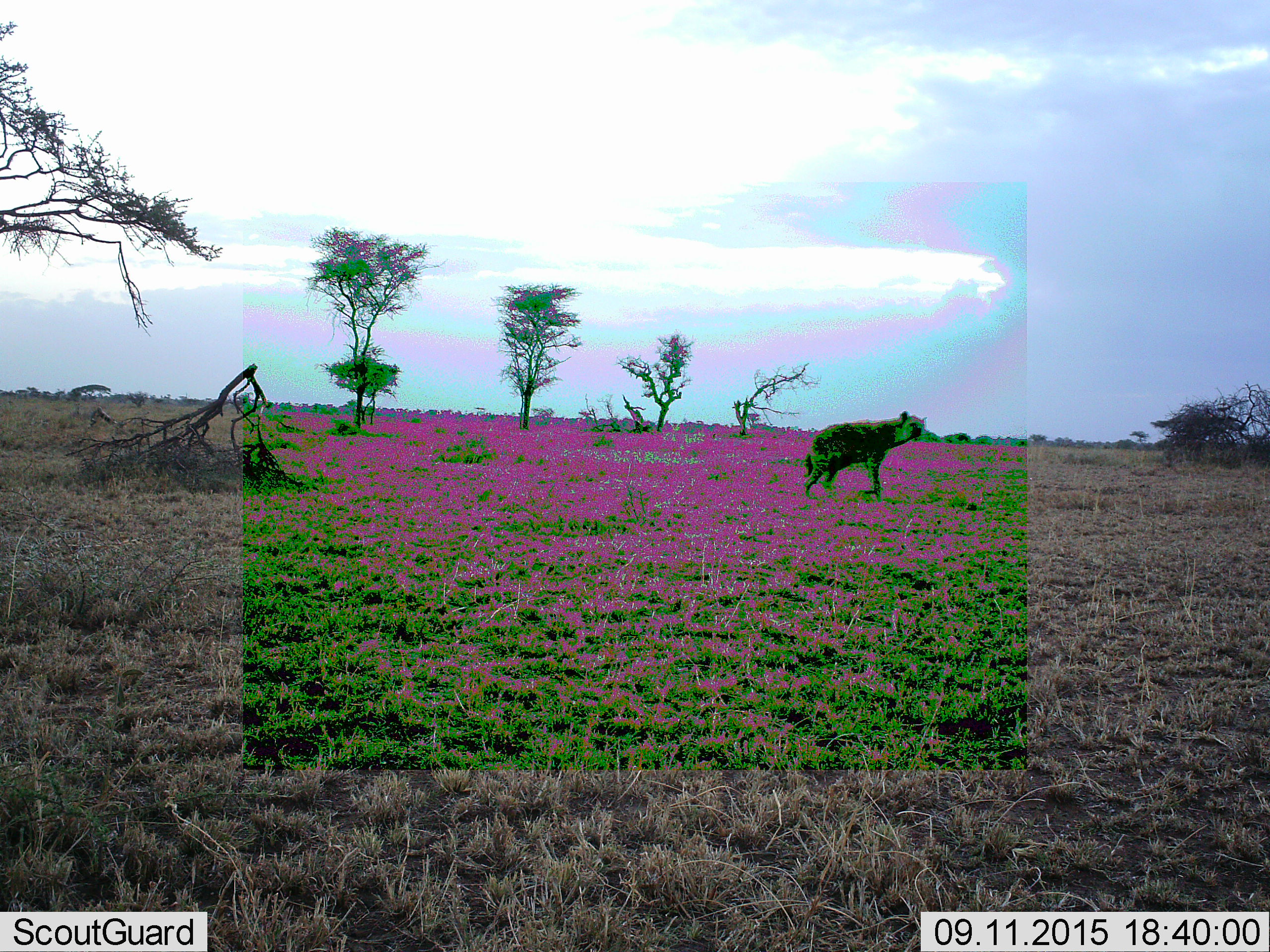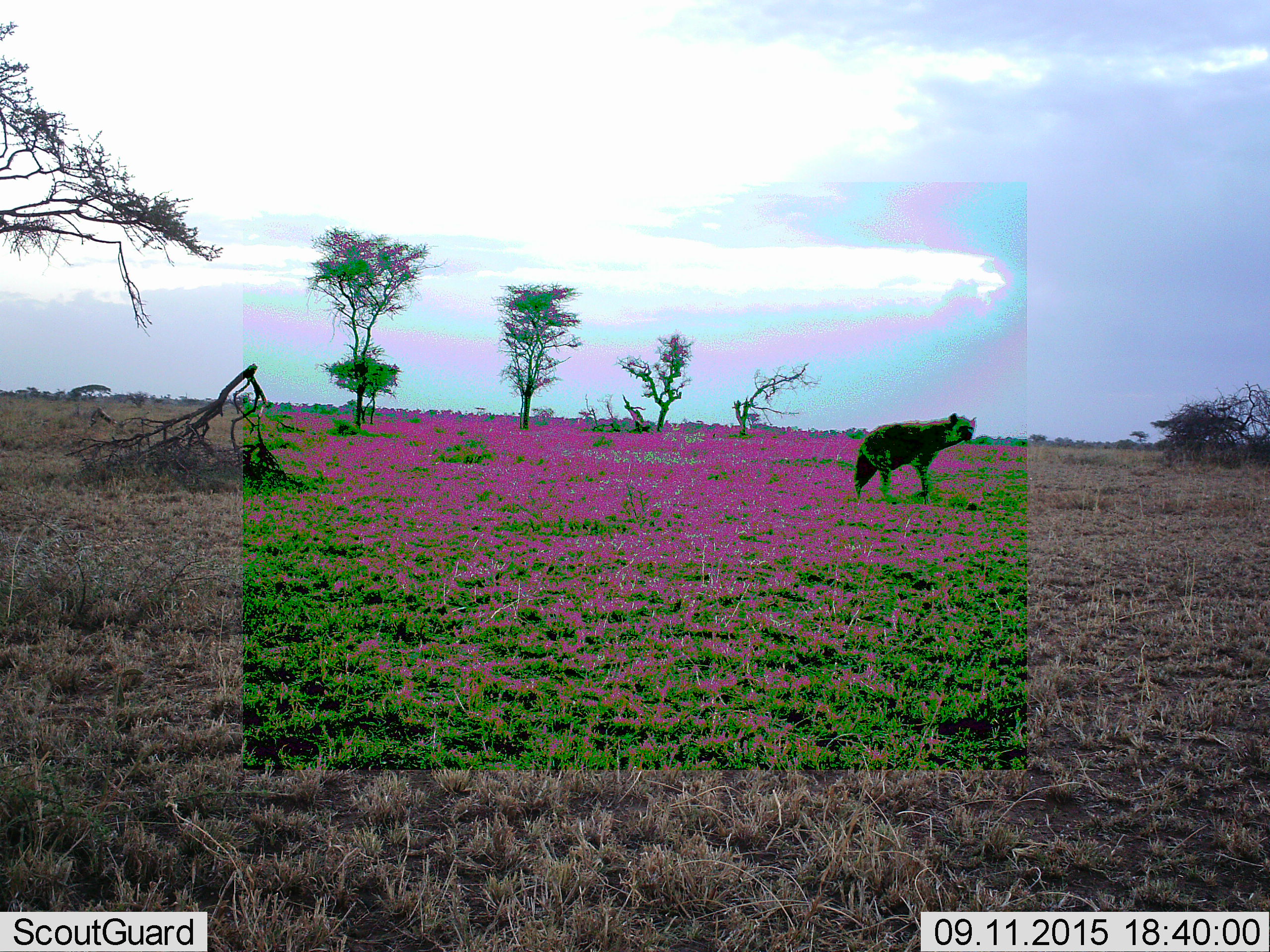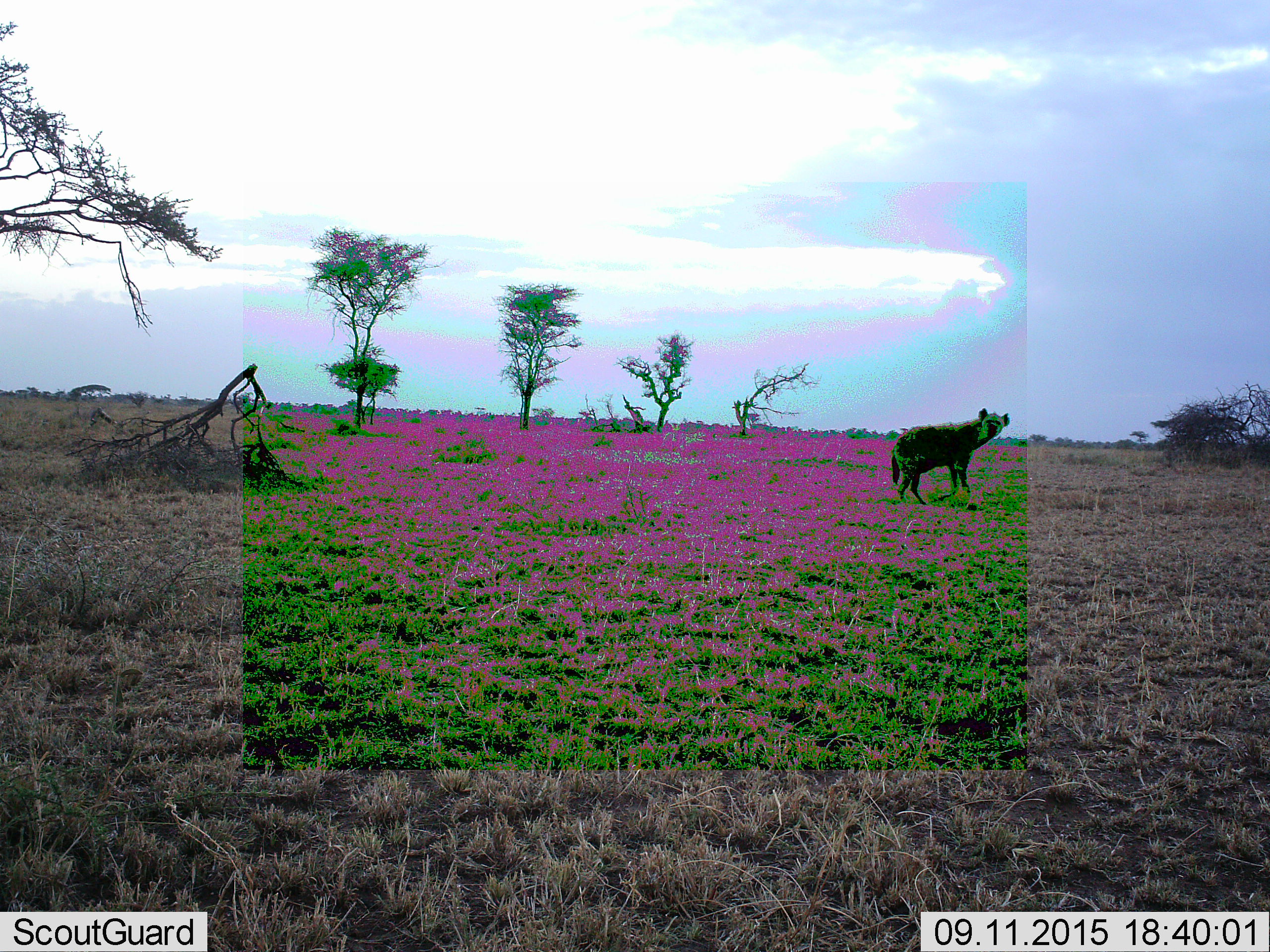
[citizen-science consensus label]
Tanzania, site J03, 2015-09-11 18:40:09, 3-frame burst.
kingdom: Animalia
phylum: Chordata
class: Mammalia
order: Carnivora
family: Hyaenidae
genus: Crocuta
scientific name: Crocuta crocuta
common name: spotted hyena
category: hyenaspotted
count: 1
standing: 0%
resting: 0%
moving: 100%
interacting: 0%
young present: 0%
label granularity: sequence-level